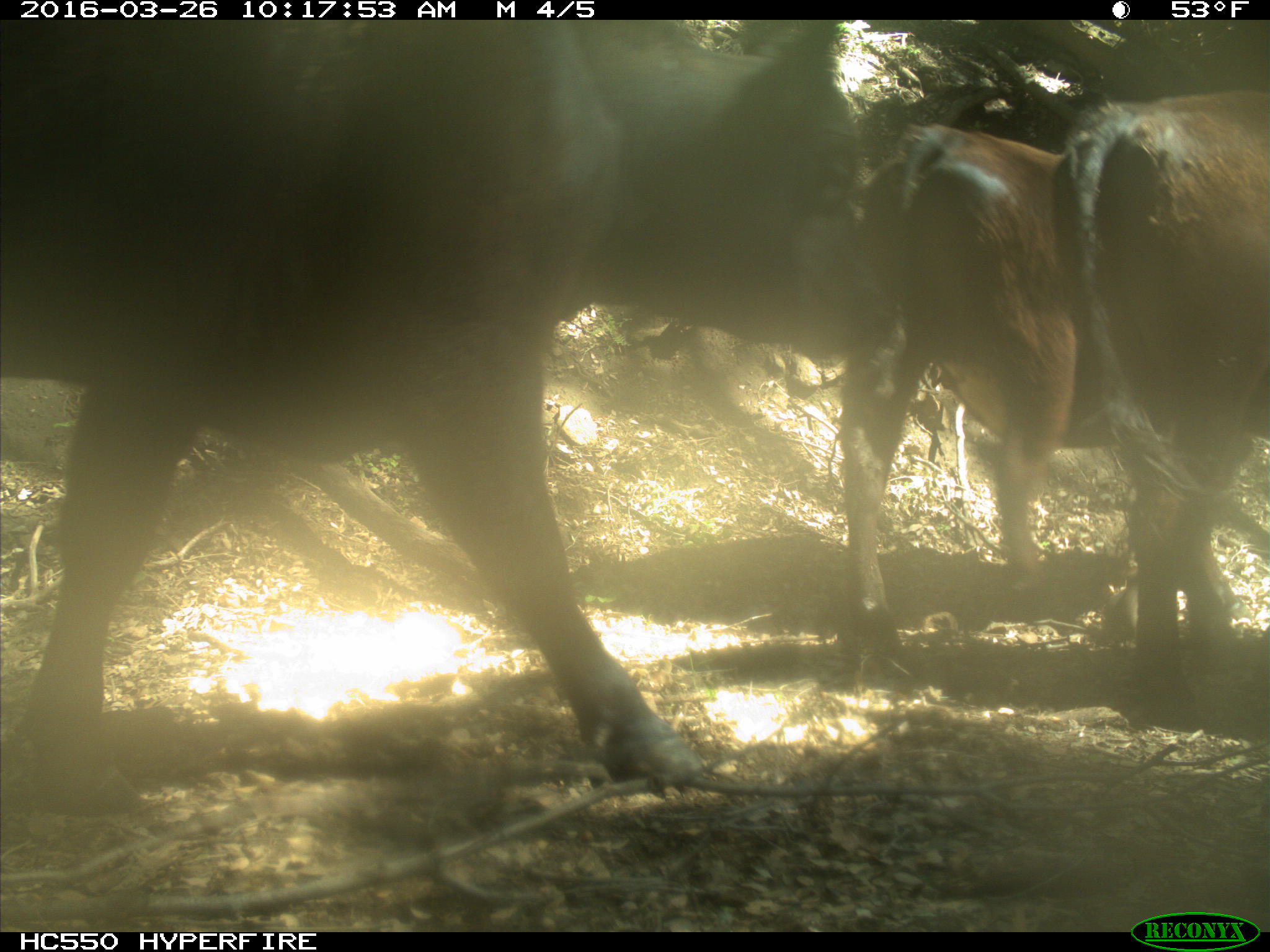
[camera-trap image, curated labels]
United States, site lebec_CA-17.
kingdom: Animalia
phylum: Chordata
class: Mammalia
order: Artiodactyla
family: Bovidae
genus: Bos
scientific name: Bos taurus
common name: domestic cow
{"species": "Bos taurus (domestic cow)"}